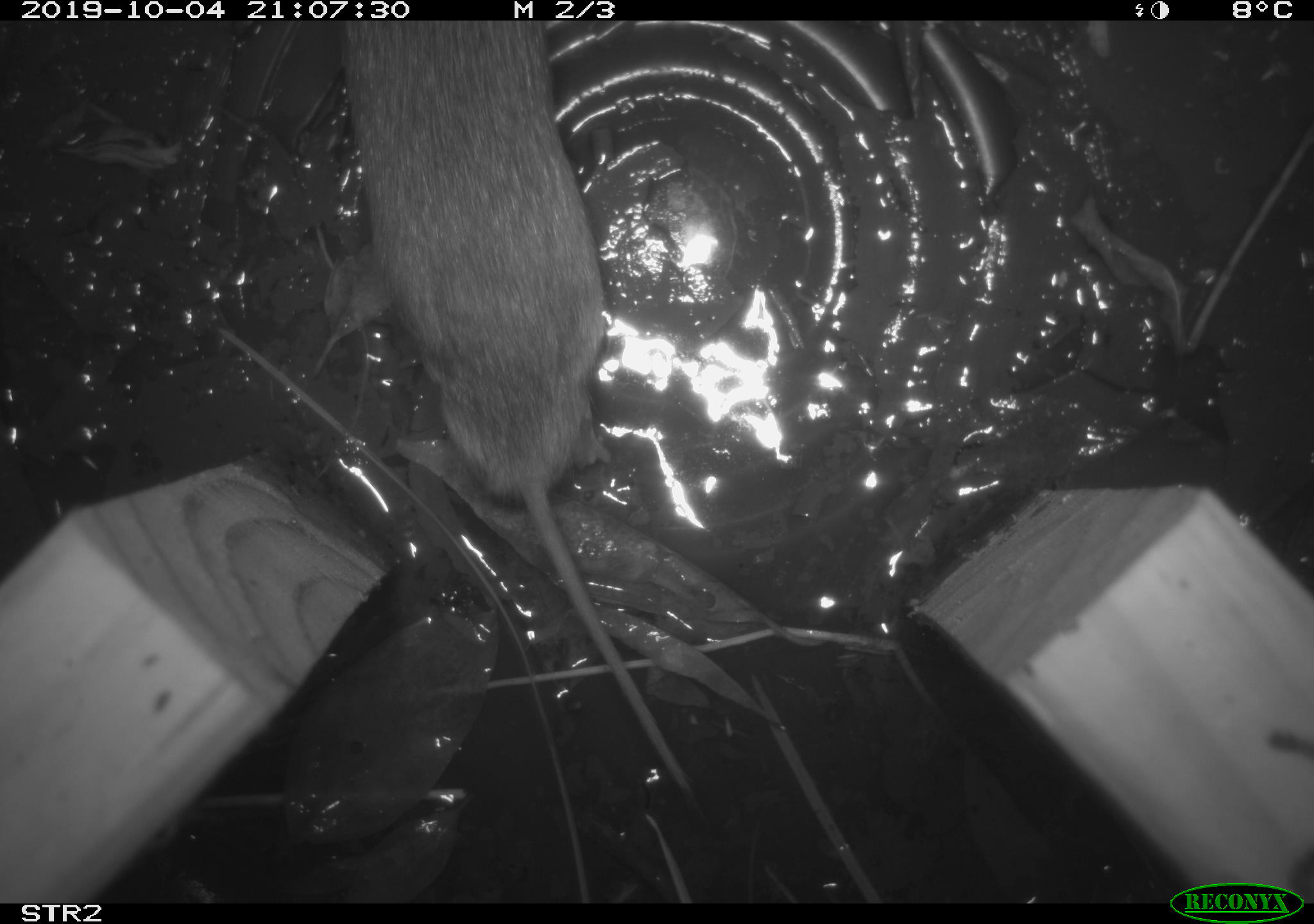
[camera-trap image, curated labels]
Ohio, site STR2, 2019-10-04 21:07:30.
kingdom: Animalia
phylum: Chordata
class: Mammalia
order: Rodentia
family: Cricetidae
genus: Microtus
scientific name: Microtus pennsylvanicus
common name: meadow vole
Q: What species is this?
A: Meadow vole (Microtus pennsylvanicus).